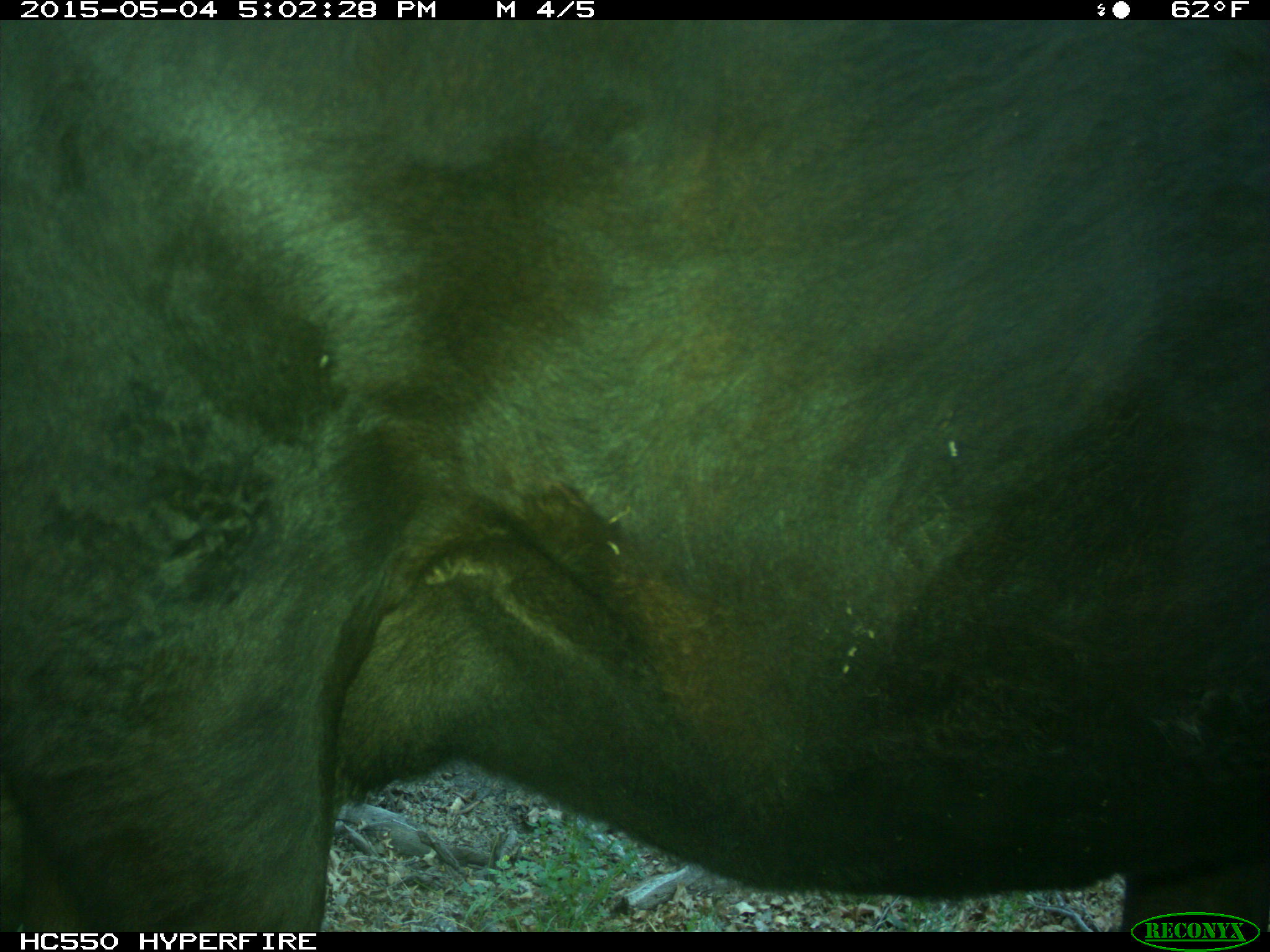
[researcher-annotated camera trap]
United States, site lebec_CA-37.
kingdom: Animalia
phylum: Chordata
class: Mammalia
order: Artiodactyla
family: Bovidae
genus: Bos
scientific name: Bos taurus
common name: domestic cow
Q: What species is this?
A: Bos taurus (domestic cow).